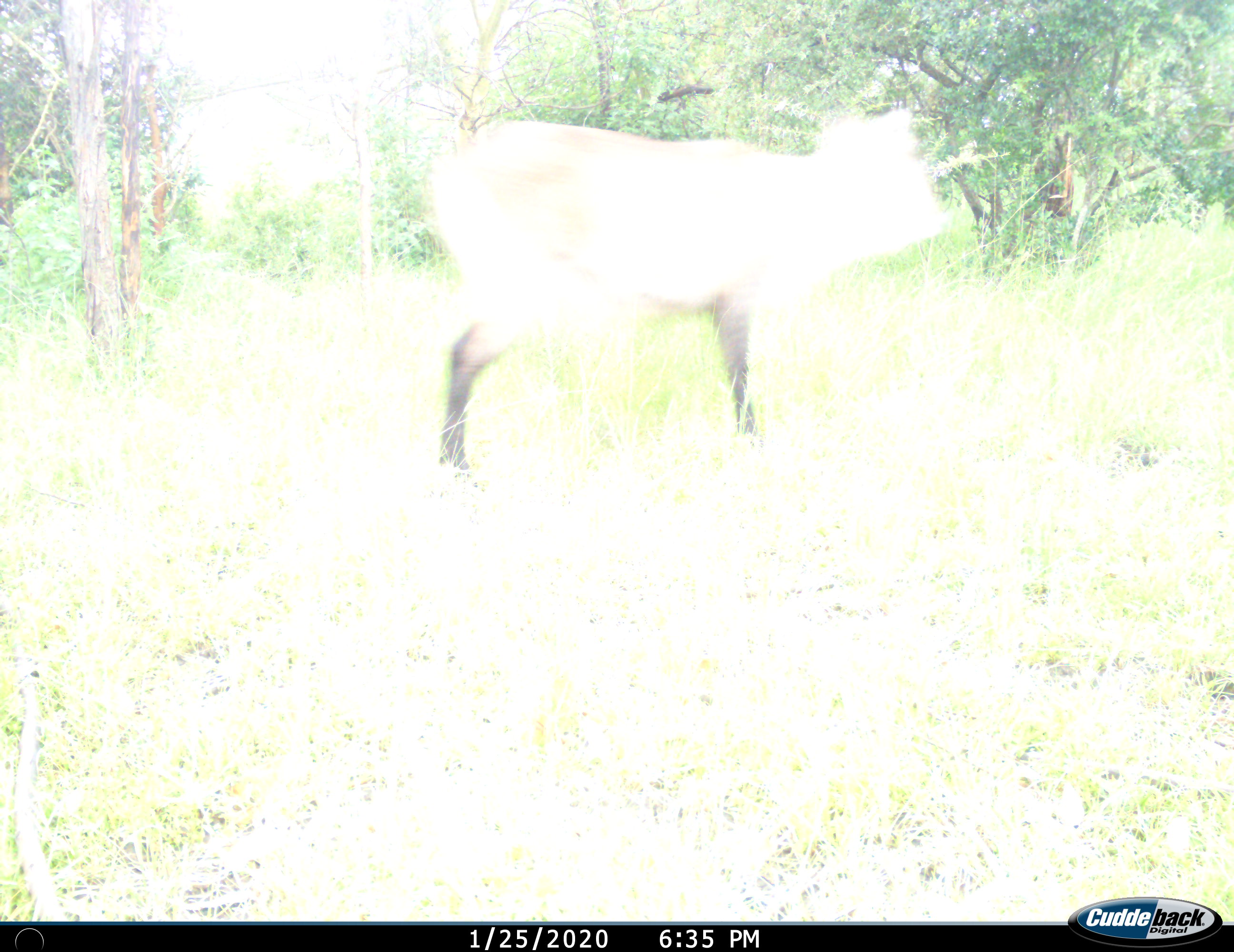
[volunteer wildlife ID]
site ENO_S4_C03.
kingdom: Animalia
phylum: Chordata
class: Mammalia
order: Artiodactyla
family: Bovidae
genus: Kobus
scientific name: Kobus ellipsiprymnus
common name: waterbuck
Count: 1.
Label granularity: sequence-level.